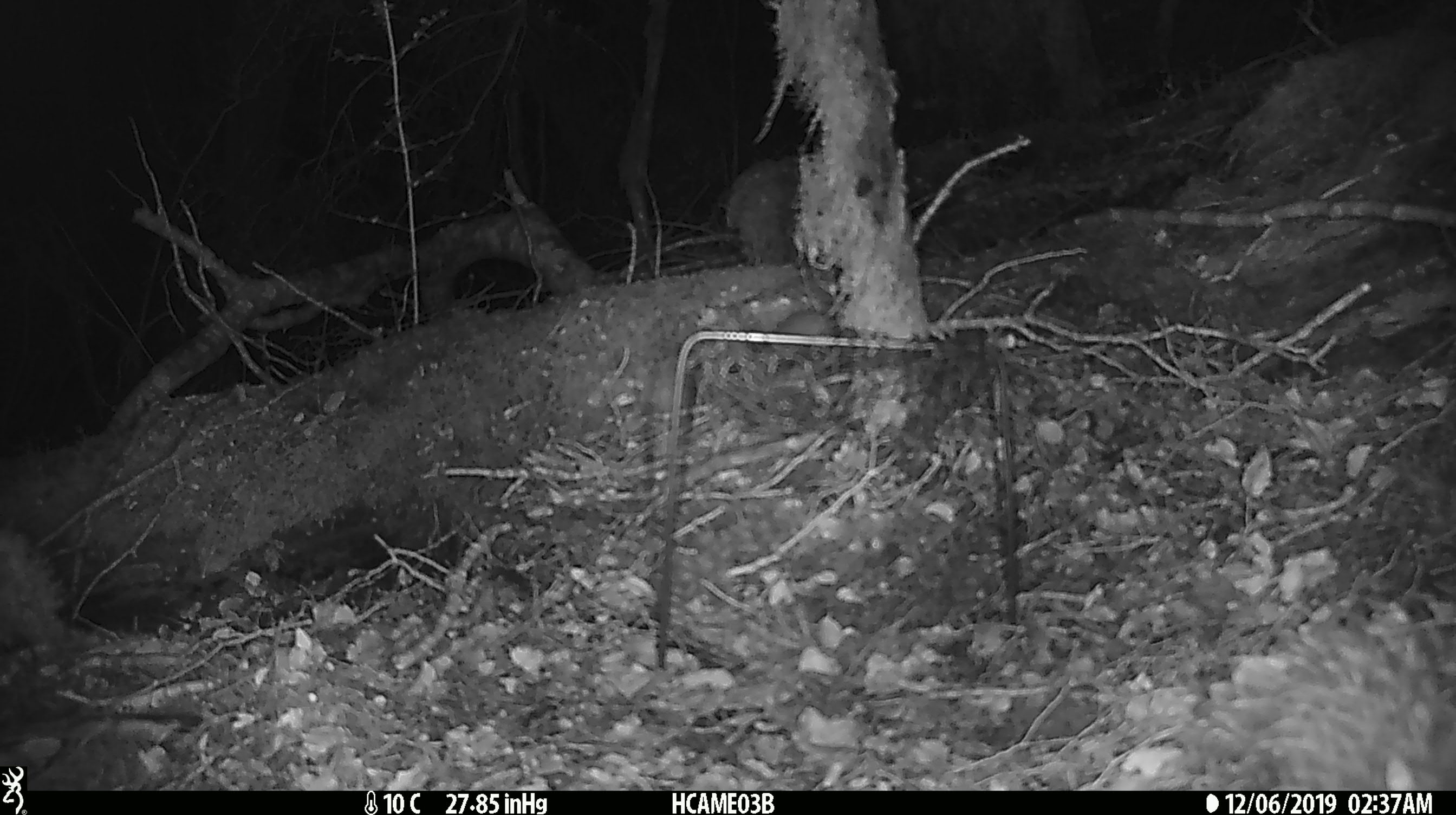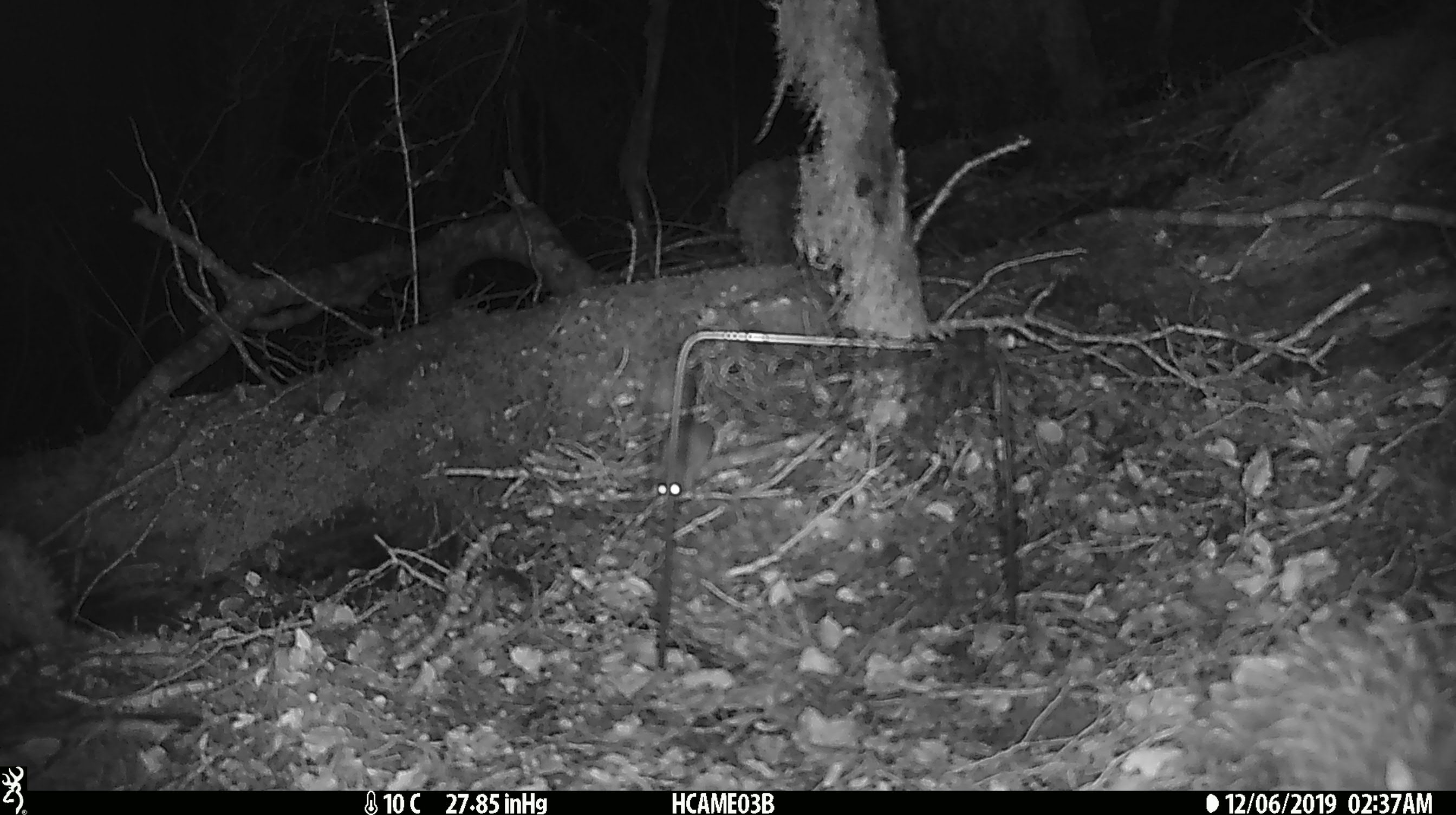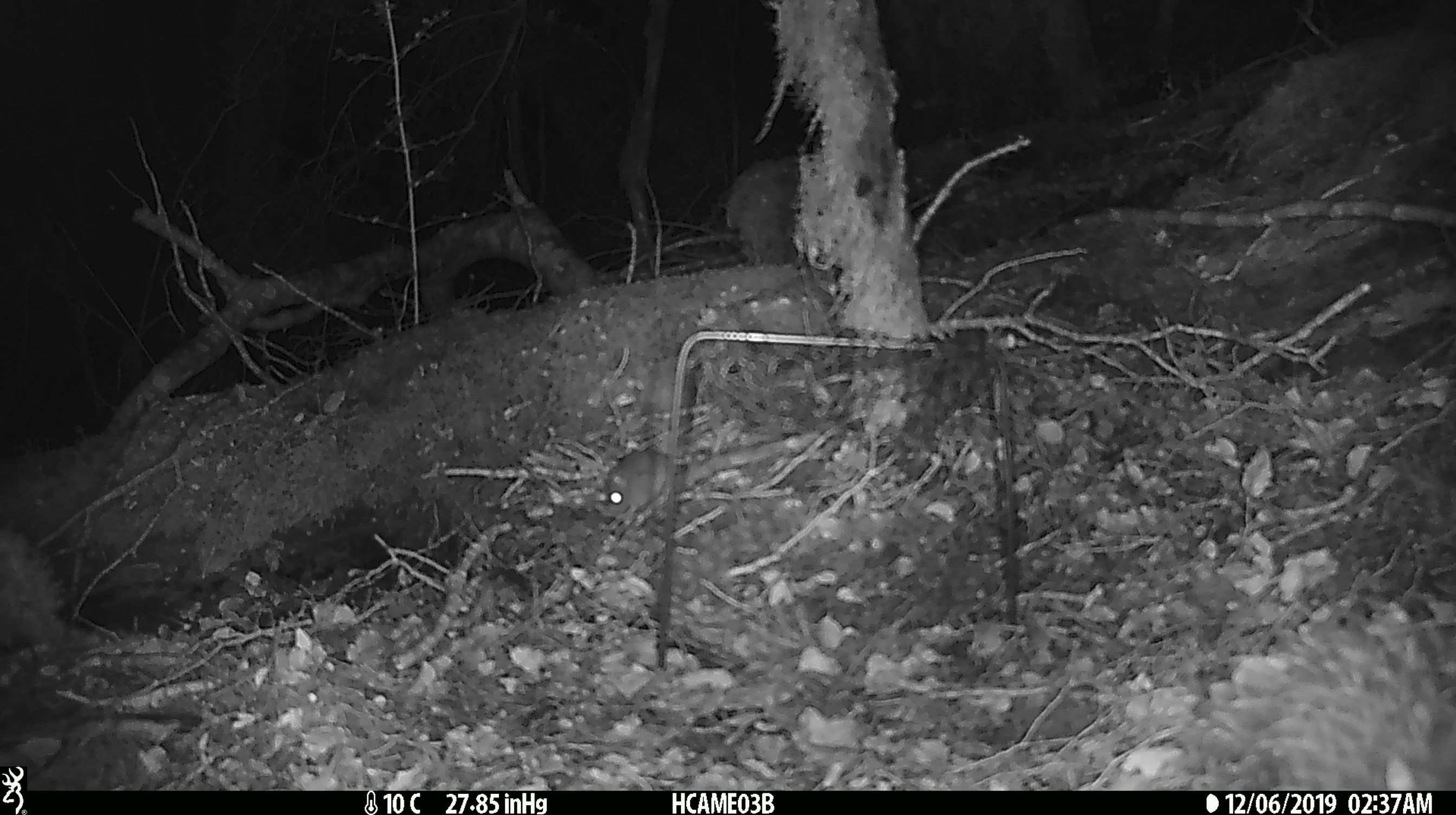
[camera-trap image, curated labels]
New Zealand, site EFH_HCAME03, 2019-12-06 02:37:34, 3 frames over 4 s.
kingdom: Animalia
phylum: Chordata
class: Mammalia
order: Rodentia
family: Muridae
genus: Mus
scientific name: Mus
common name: mouse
Mouse (Mus).